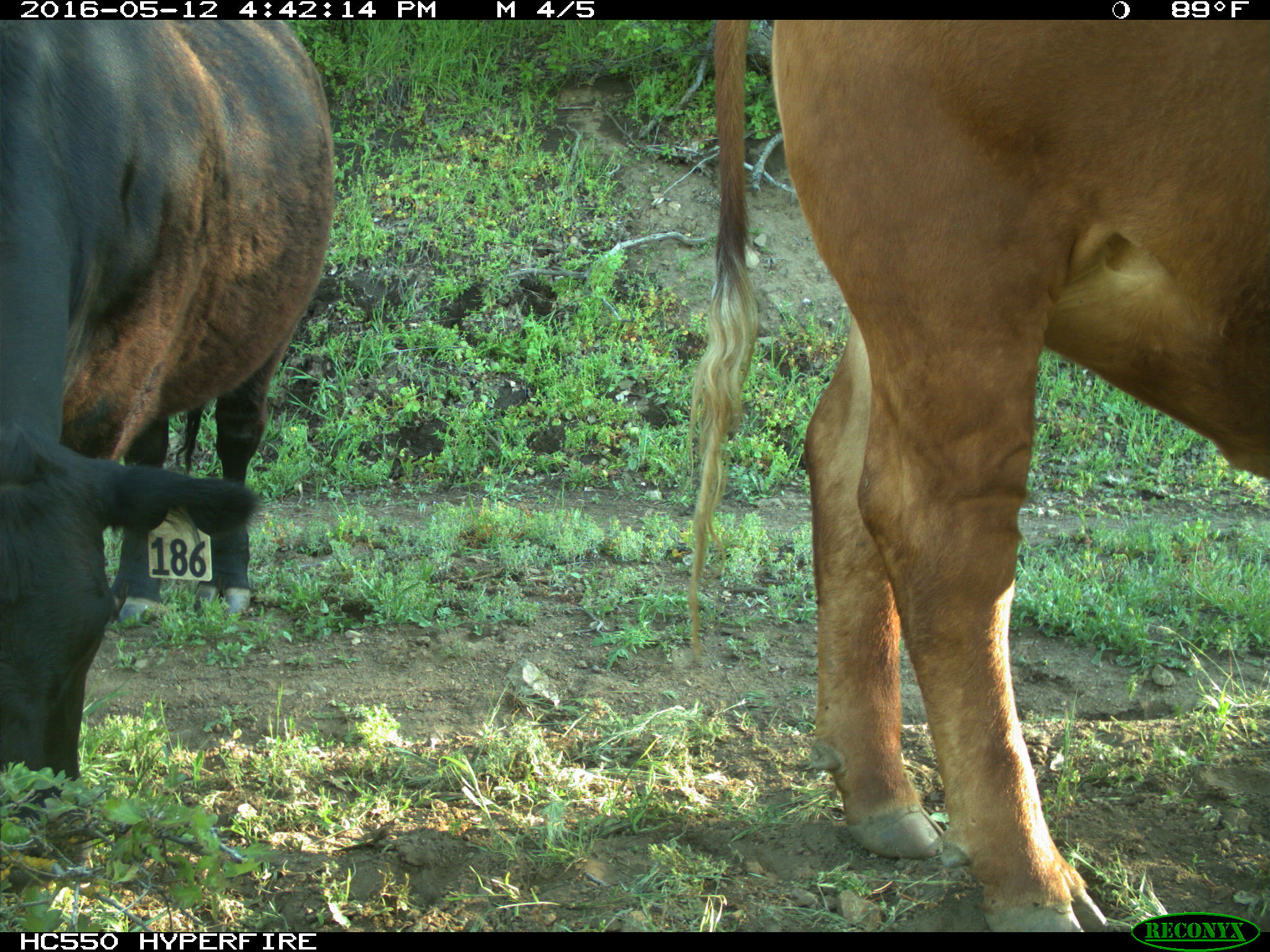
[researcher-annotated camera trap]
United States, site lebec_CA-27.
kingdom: Animalia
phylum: Chordata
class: Mammalia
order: Artiodactyla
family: Bovidae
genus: Bos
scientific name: Bos taurus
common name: domestic cow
Bos taurus (domestic cow).